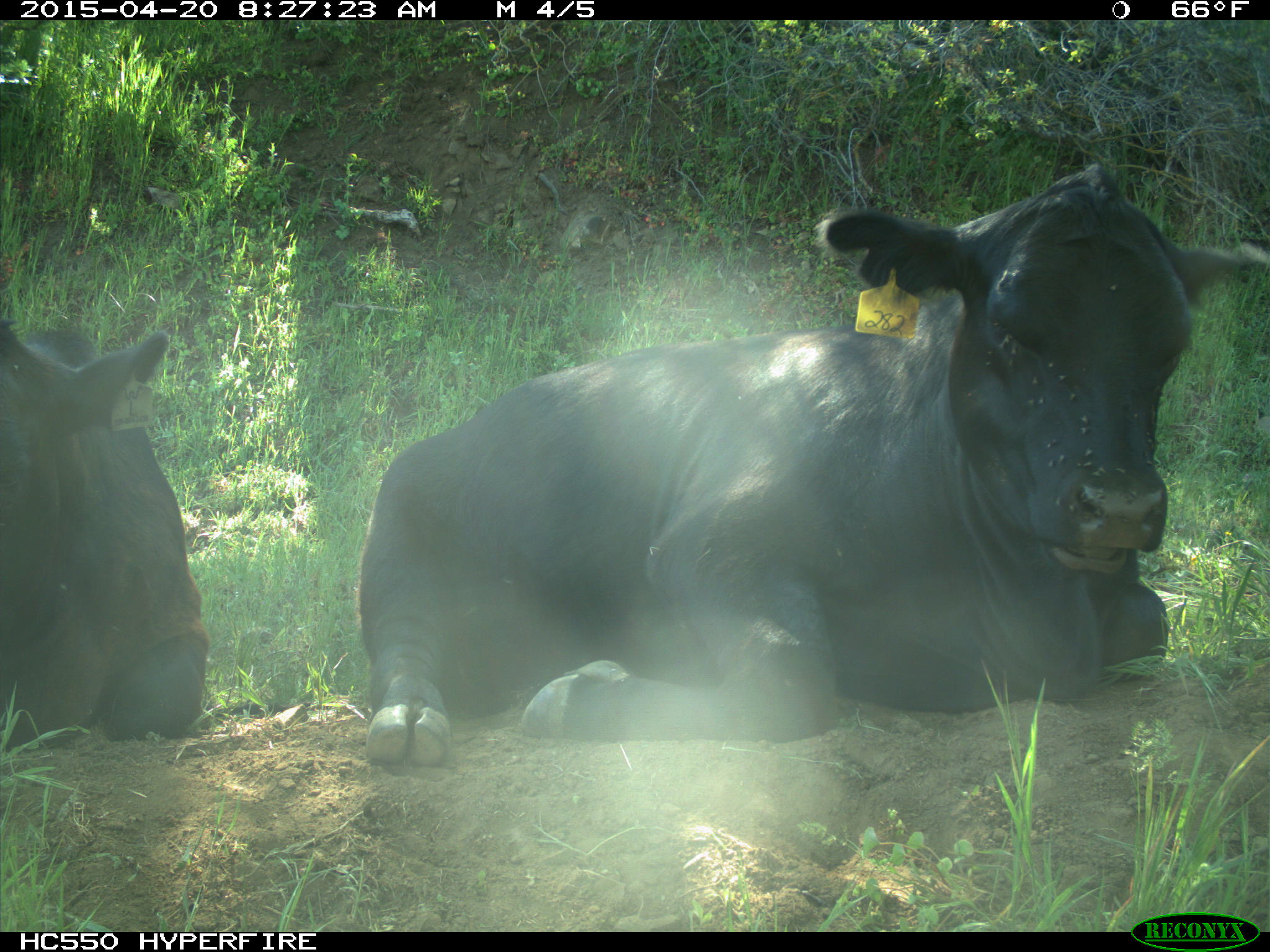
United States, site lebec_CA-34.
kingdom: Animalia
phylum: Chordata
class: Mammalia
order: Artiodactyla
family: Bovidae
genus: Bos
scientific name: Bos taurus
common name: domestic cow